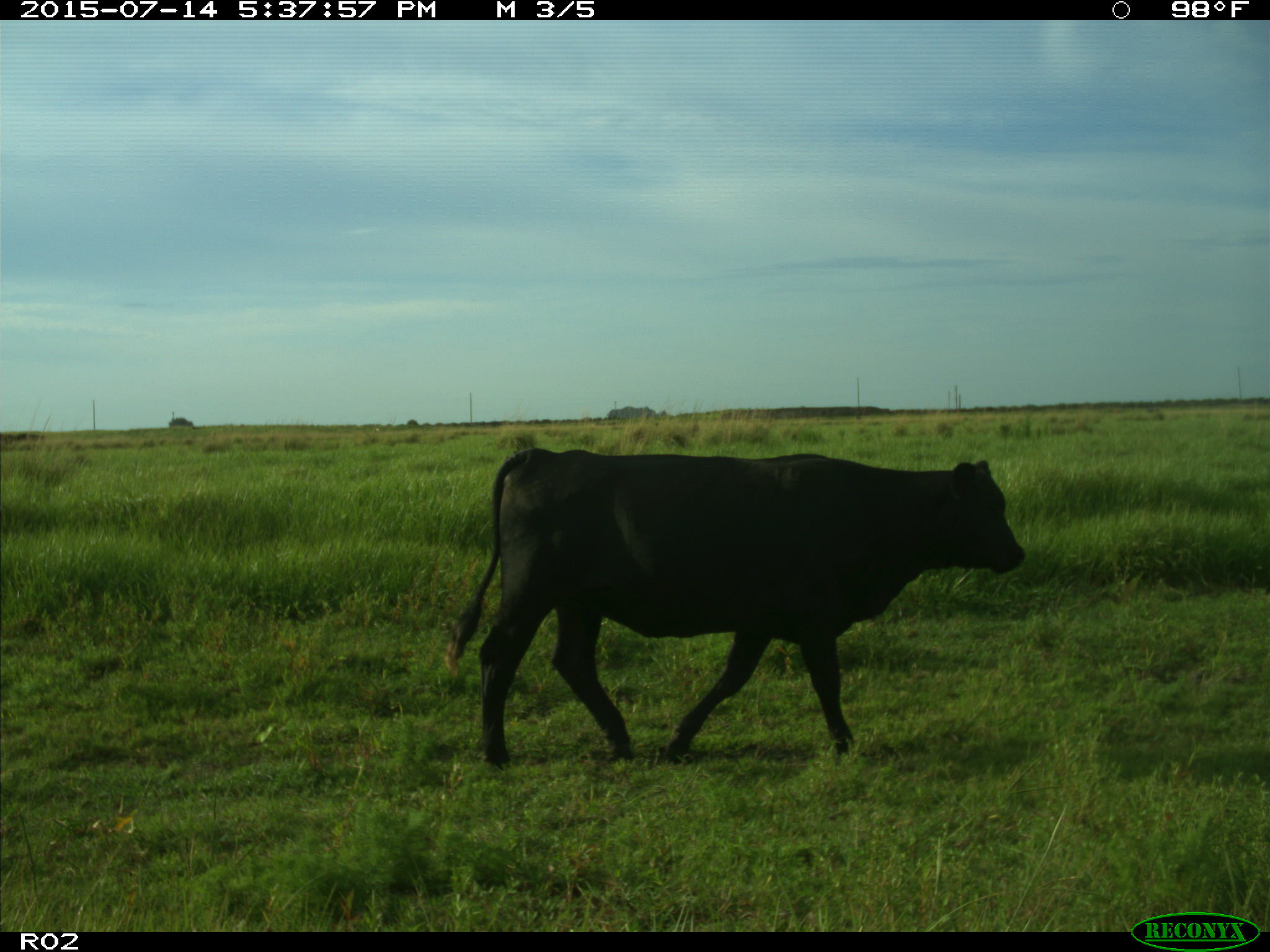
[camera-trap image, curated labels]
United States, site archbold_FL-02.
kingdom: Animalia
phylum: Chordata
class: Mammalia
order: Artiodactyla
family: Bovidae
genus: Bos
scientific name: Bos taurus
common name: domestic cow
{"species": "Bos taurus (domestic cow)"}